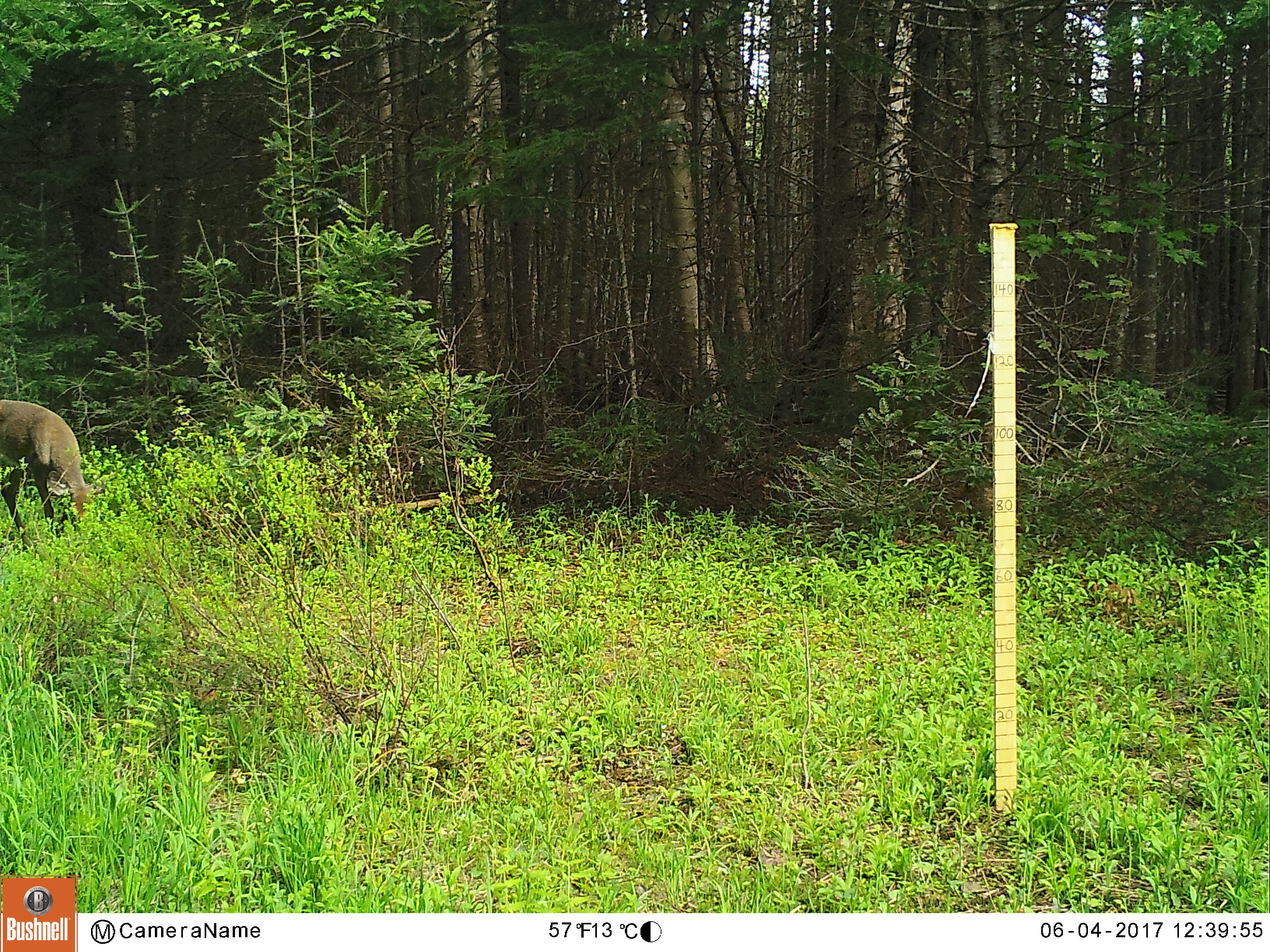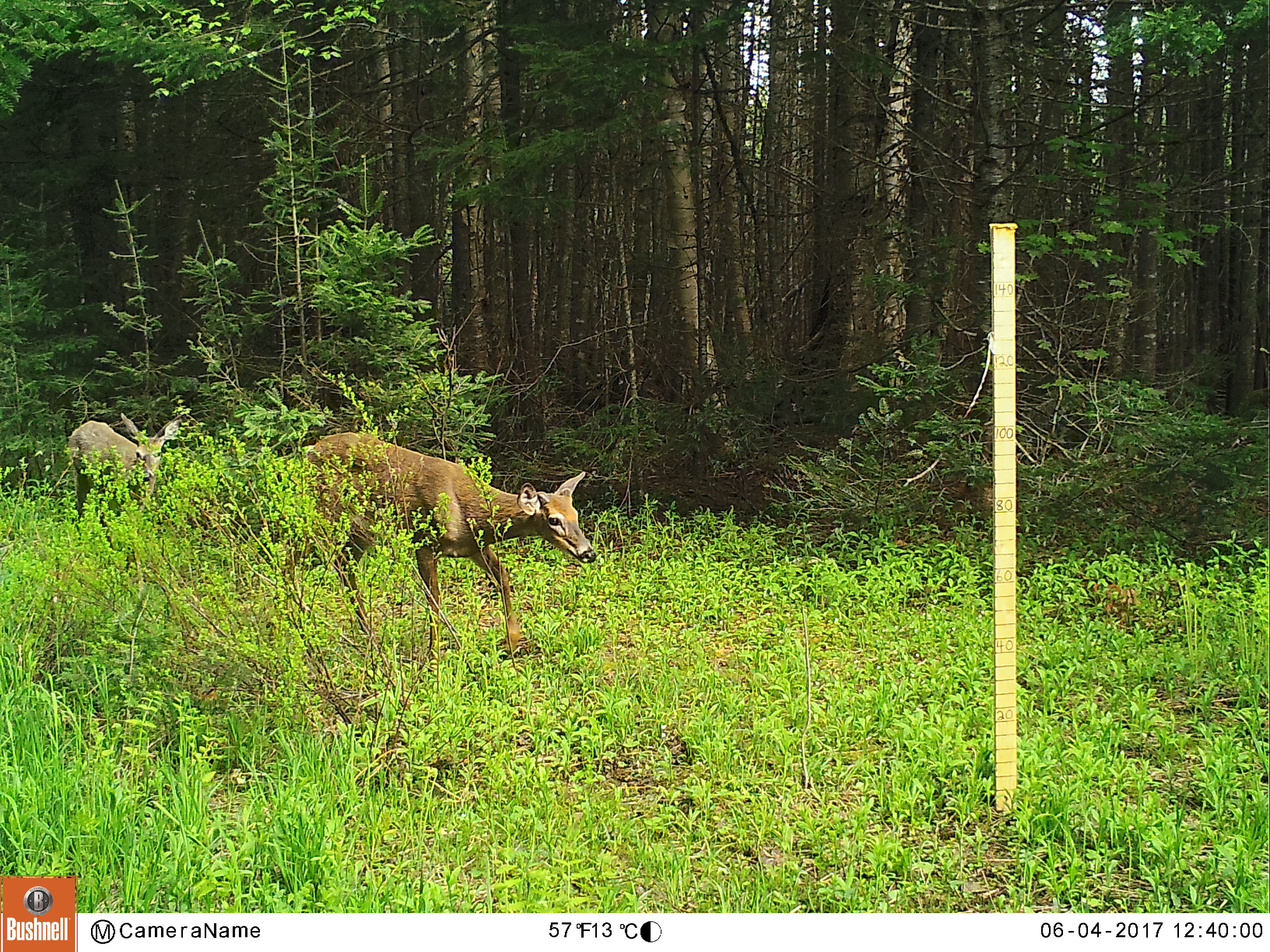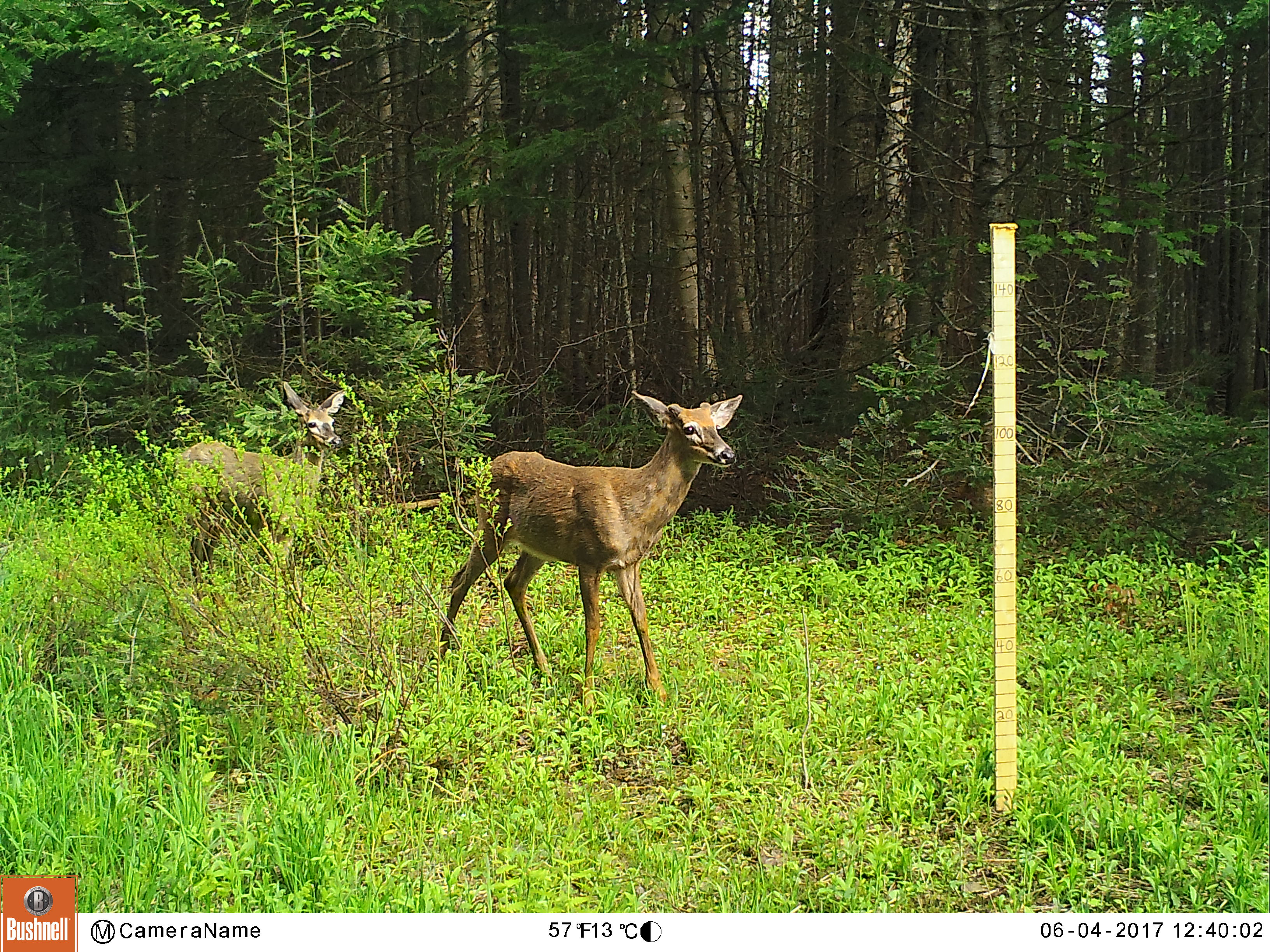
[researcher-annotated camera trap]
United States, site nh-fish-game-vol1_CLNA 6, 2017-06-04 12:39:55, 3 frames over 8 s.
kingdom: Animalia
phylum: Chordata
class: Mammalia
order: Artiodactyla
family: Cervidae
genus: Odocoileus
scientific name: Odocoileus virginianus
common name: white-tailed deer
White-tailed deer (Odocoileus virginianus).